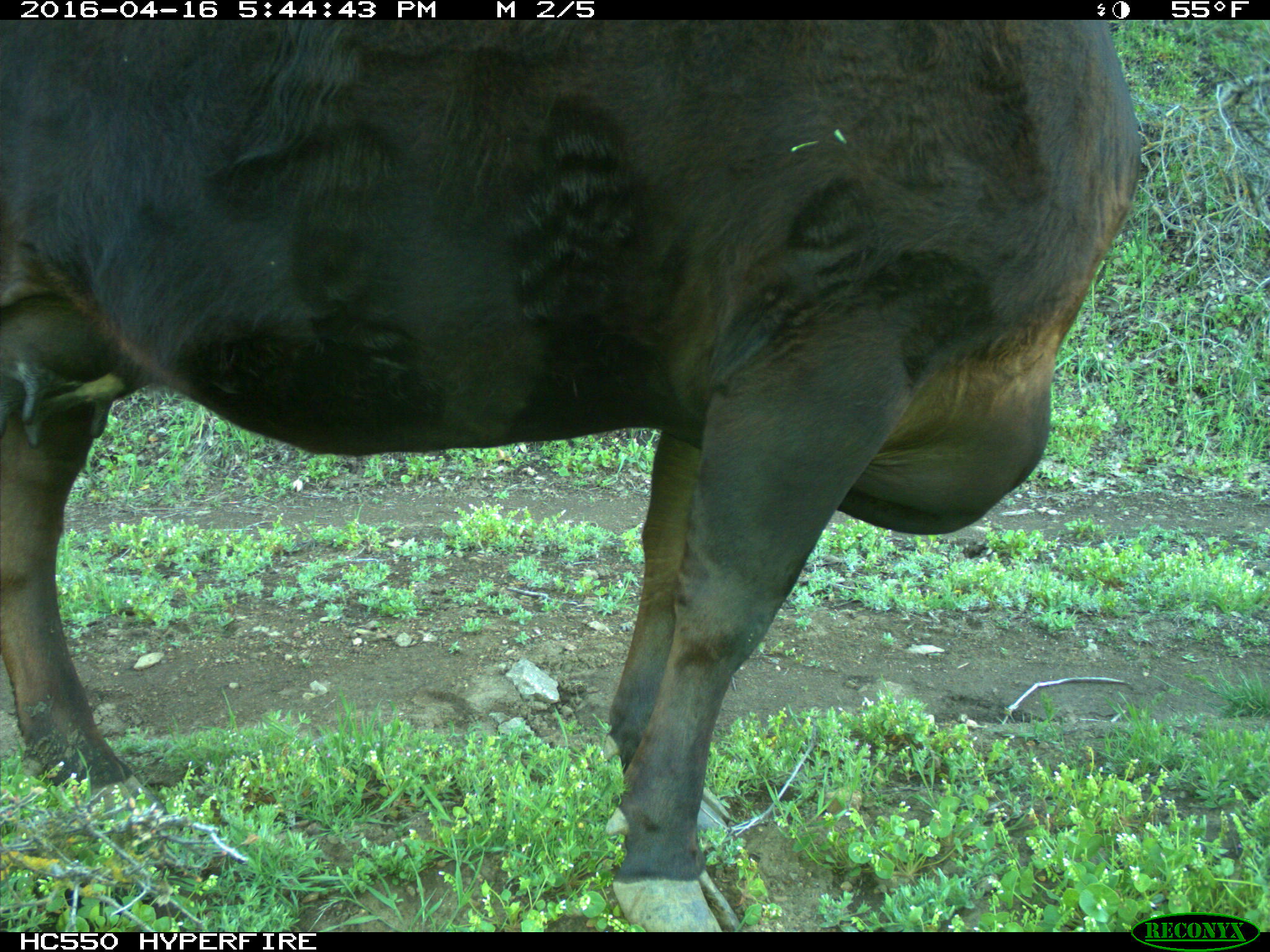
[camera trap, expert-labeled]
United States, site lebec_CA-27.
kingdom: Animalia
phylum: Chordata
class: Mammalia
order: Artiodactyla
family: Bovidae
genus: Bos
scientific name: Bos taurus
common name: domestic cow